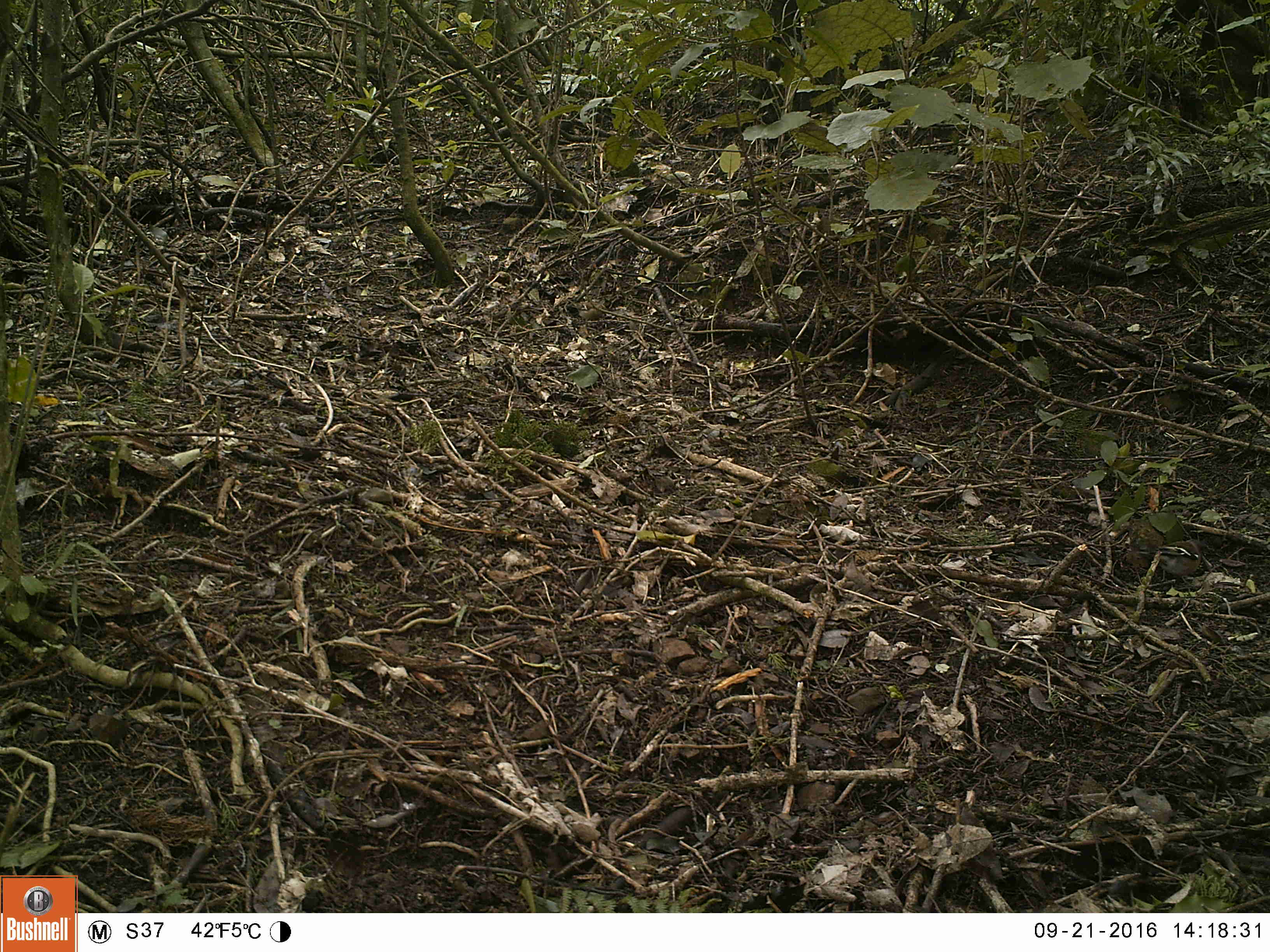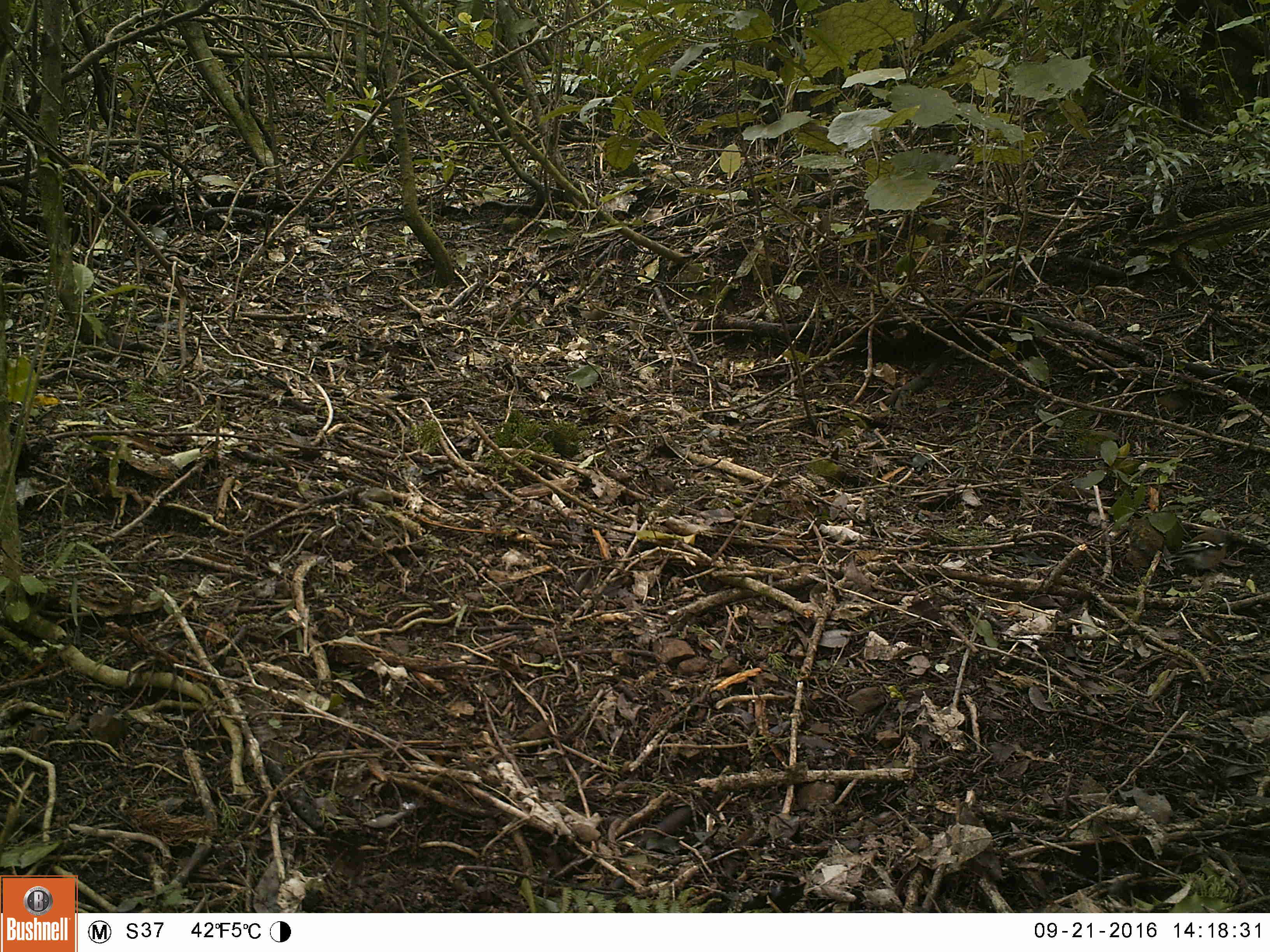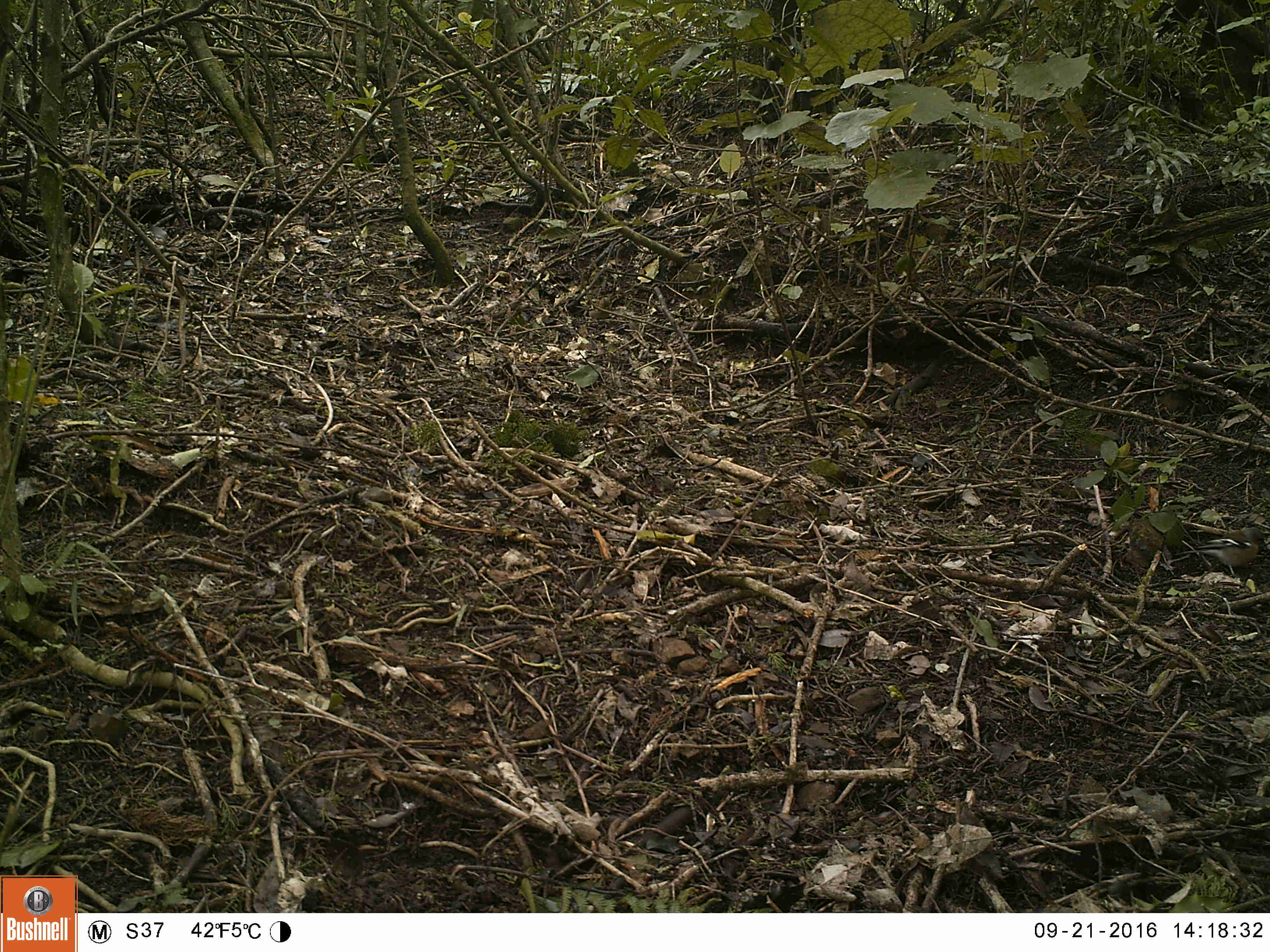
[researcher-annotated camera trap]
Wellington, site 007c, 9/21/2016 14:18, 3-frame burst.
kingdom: Animalia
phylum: Chordata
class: Aves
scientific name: Aves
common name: bird